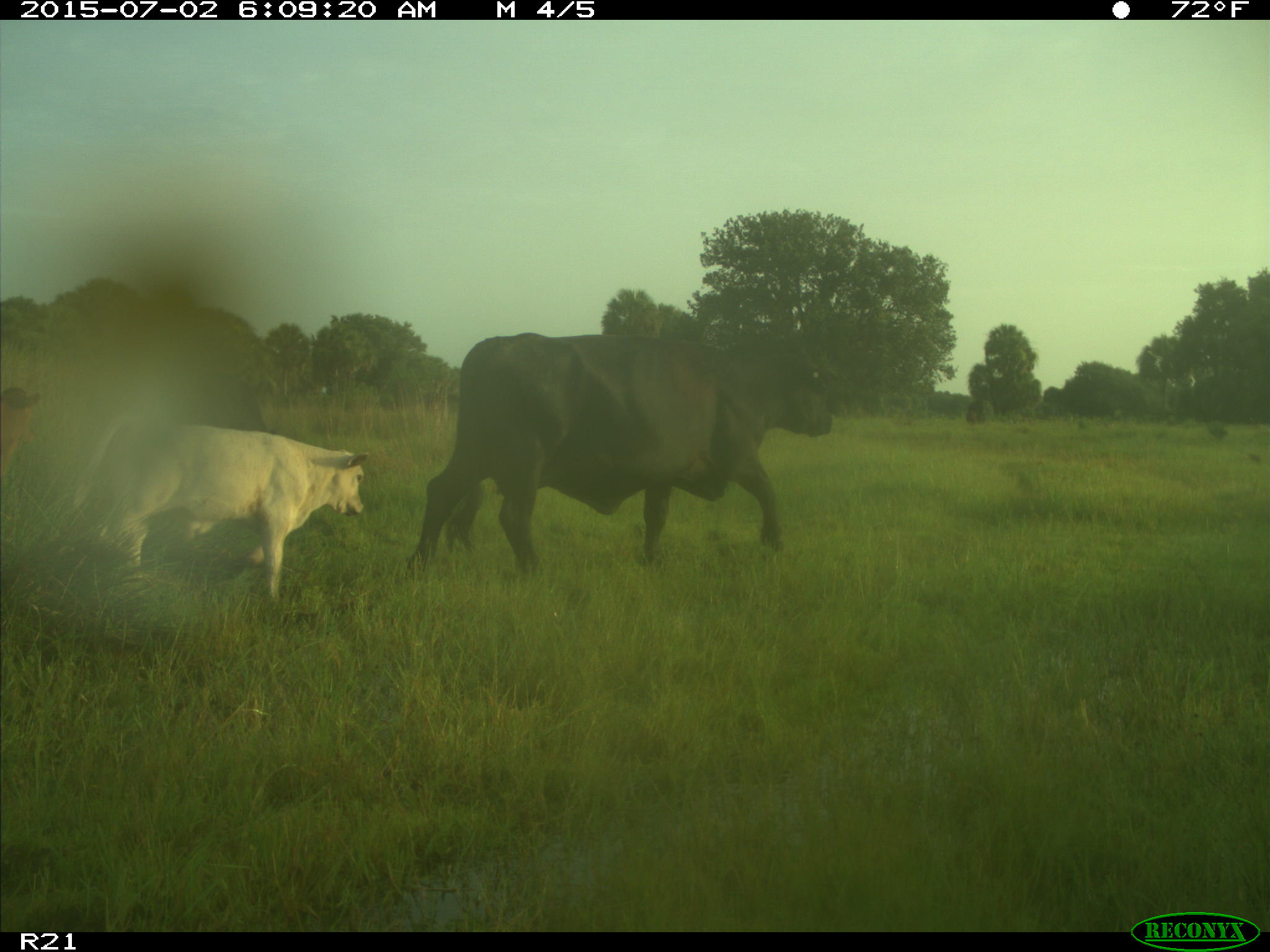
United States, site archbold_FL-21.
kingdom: Animalia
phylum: Chordata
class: Mammalia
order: Artiodactyla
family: Bovidae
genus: Bos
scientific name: Bos taurus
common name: domestic cow